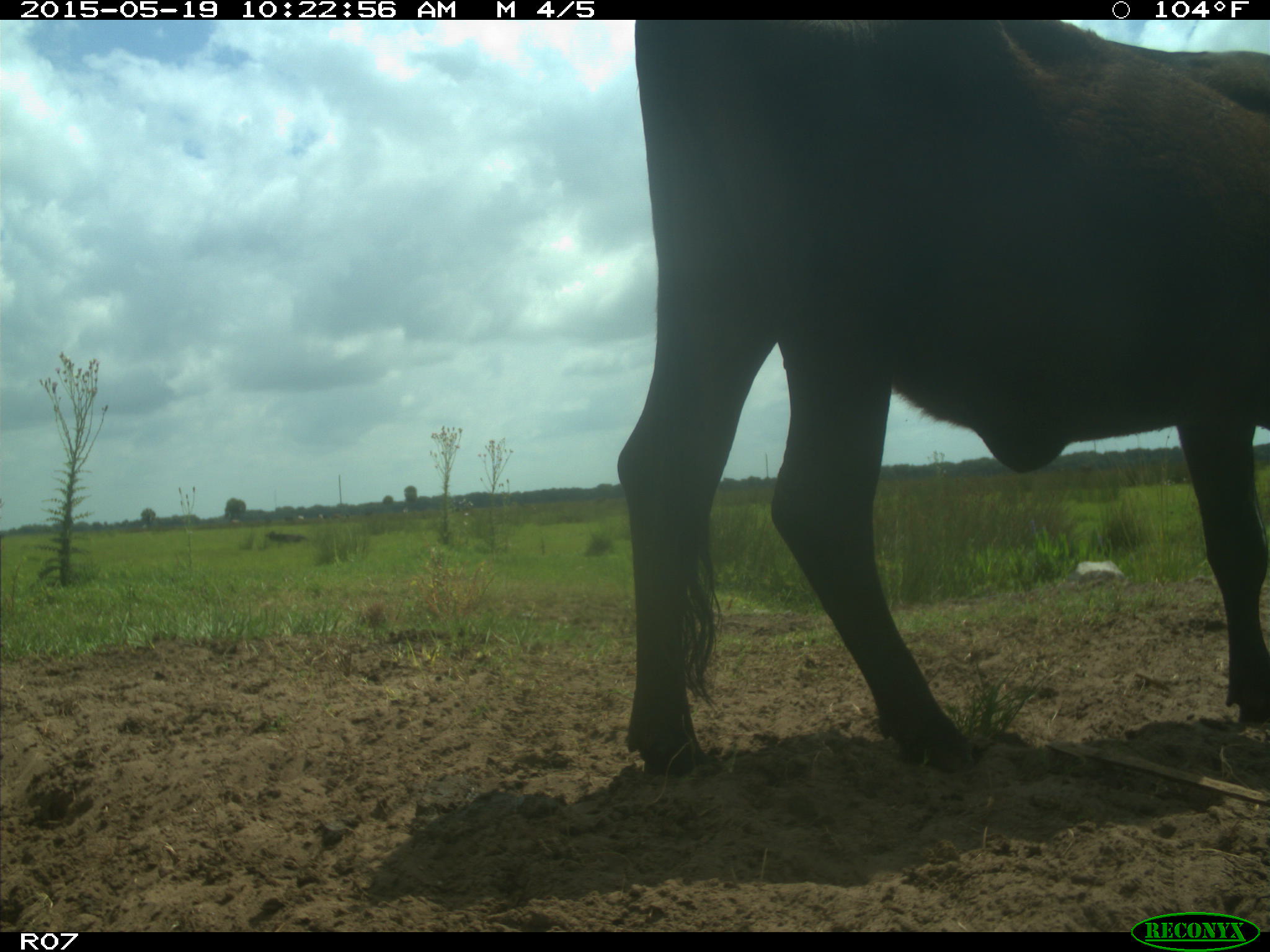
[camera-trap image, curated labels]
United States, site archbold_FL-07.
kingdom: Animalia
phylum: Chordata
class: Mammalia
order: Artiodactyla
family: Bovidae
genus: Bos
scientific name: Bos taurus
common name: domestic cow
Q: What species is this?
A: Bos taurus (domestic cow).